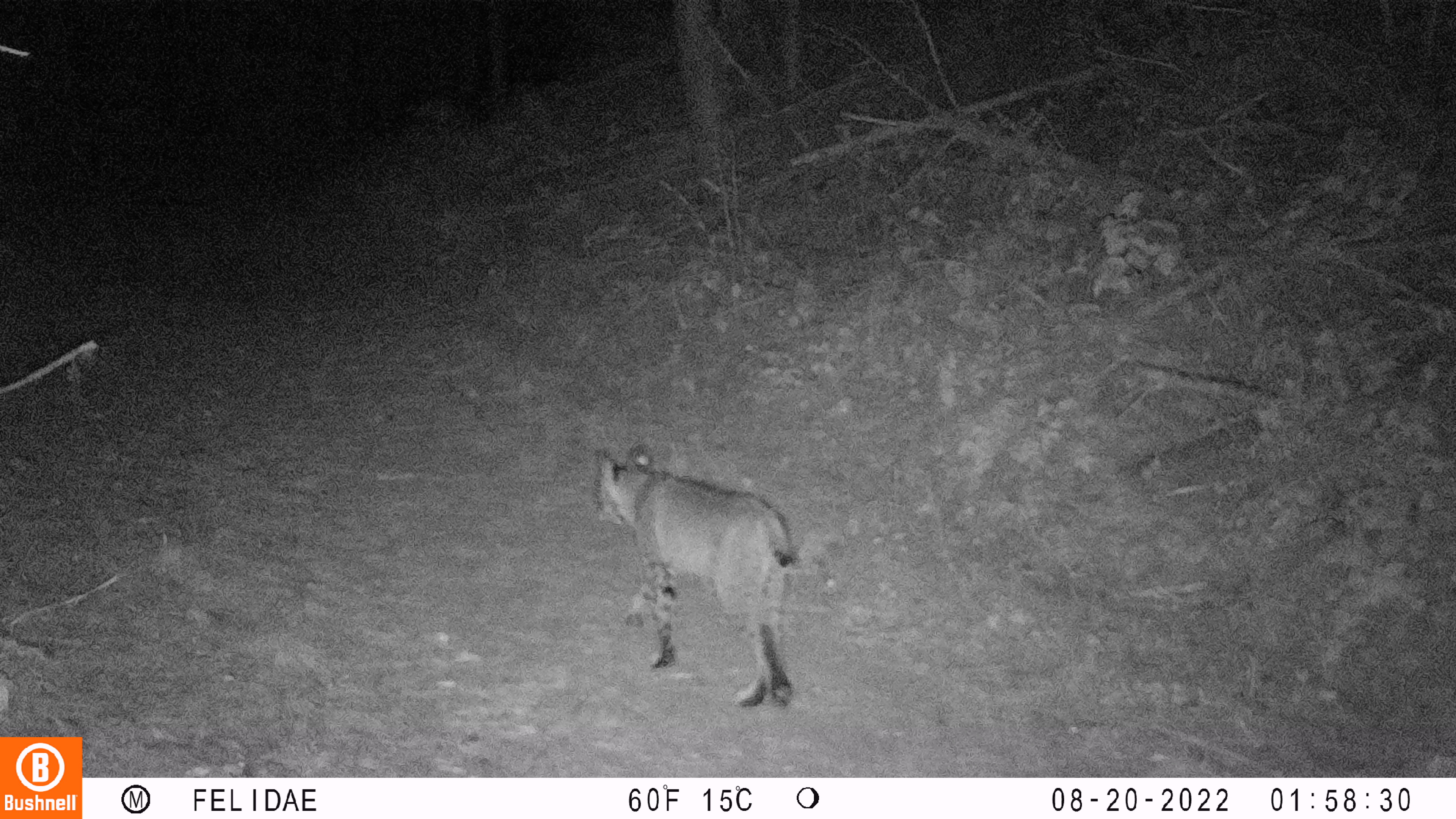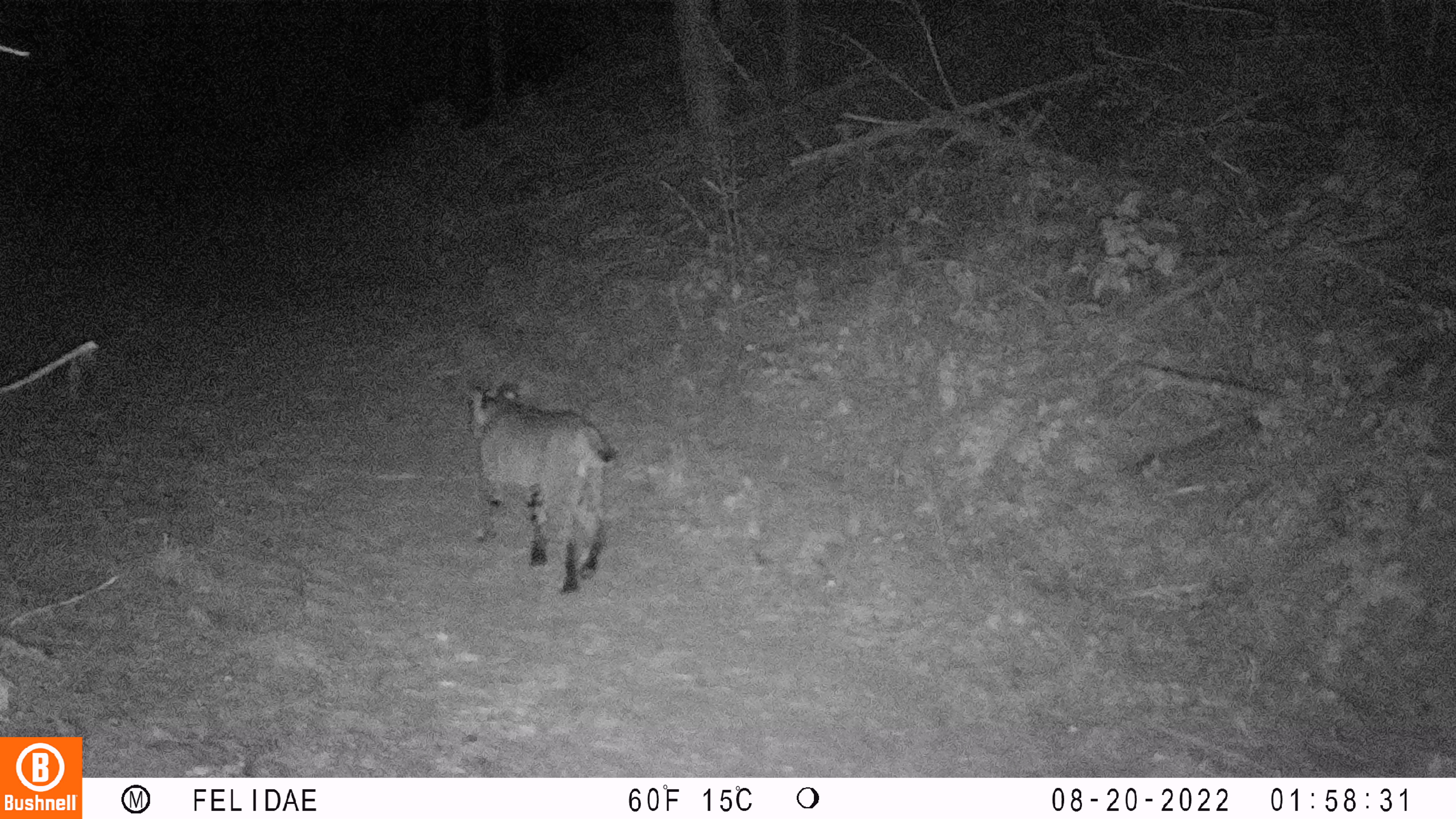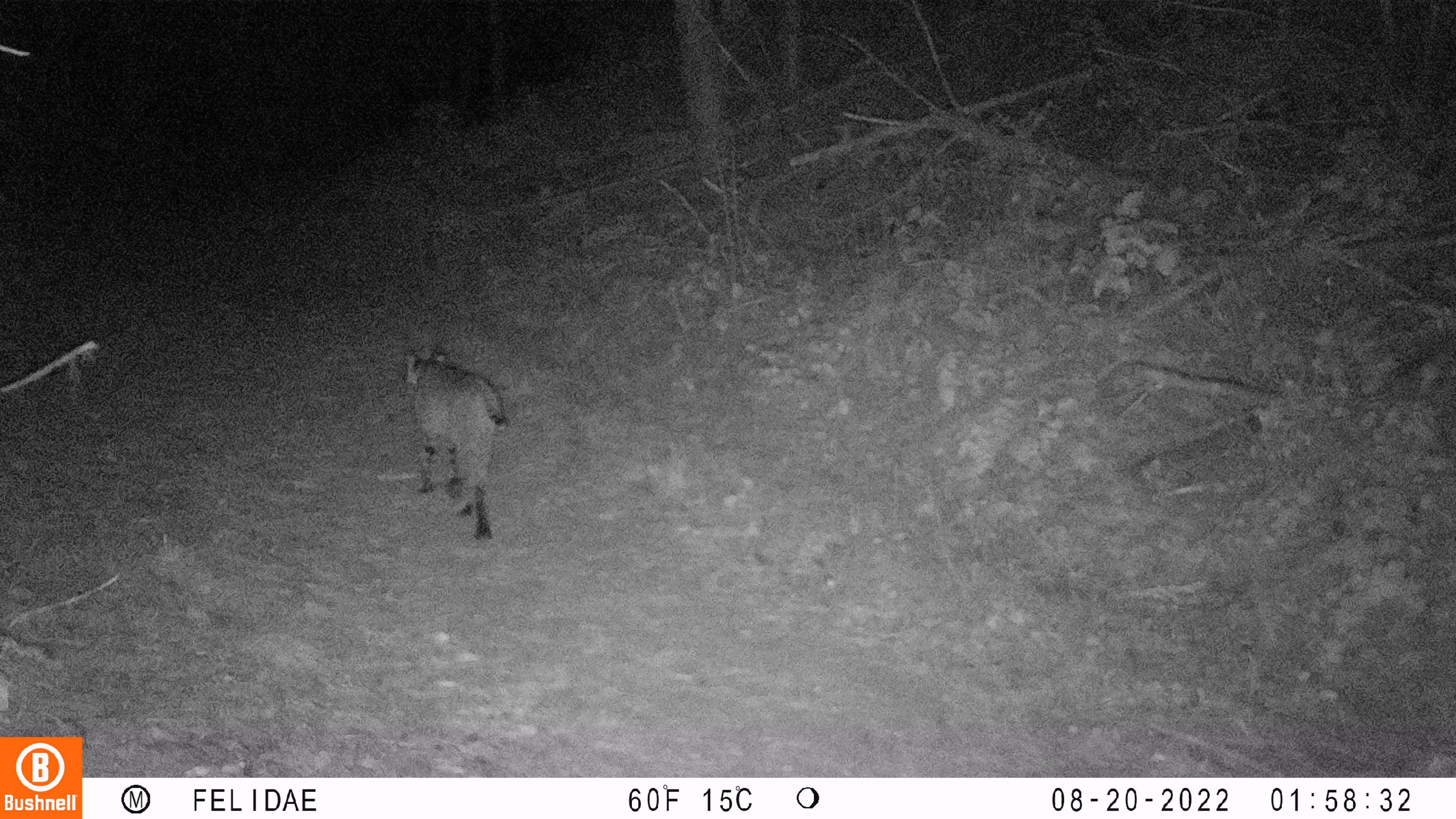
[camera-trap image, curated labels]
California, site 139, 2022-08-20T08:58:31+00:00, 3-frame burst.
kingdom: Animalia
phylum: Chordata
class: Mammalia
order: Carnivora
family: Felidae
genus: Lynx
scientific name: Lynx rufus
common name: bobcat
Bobcat (Lynx rufus).